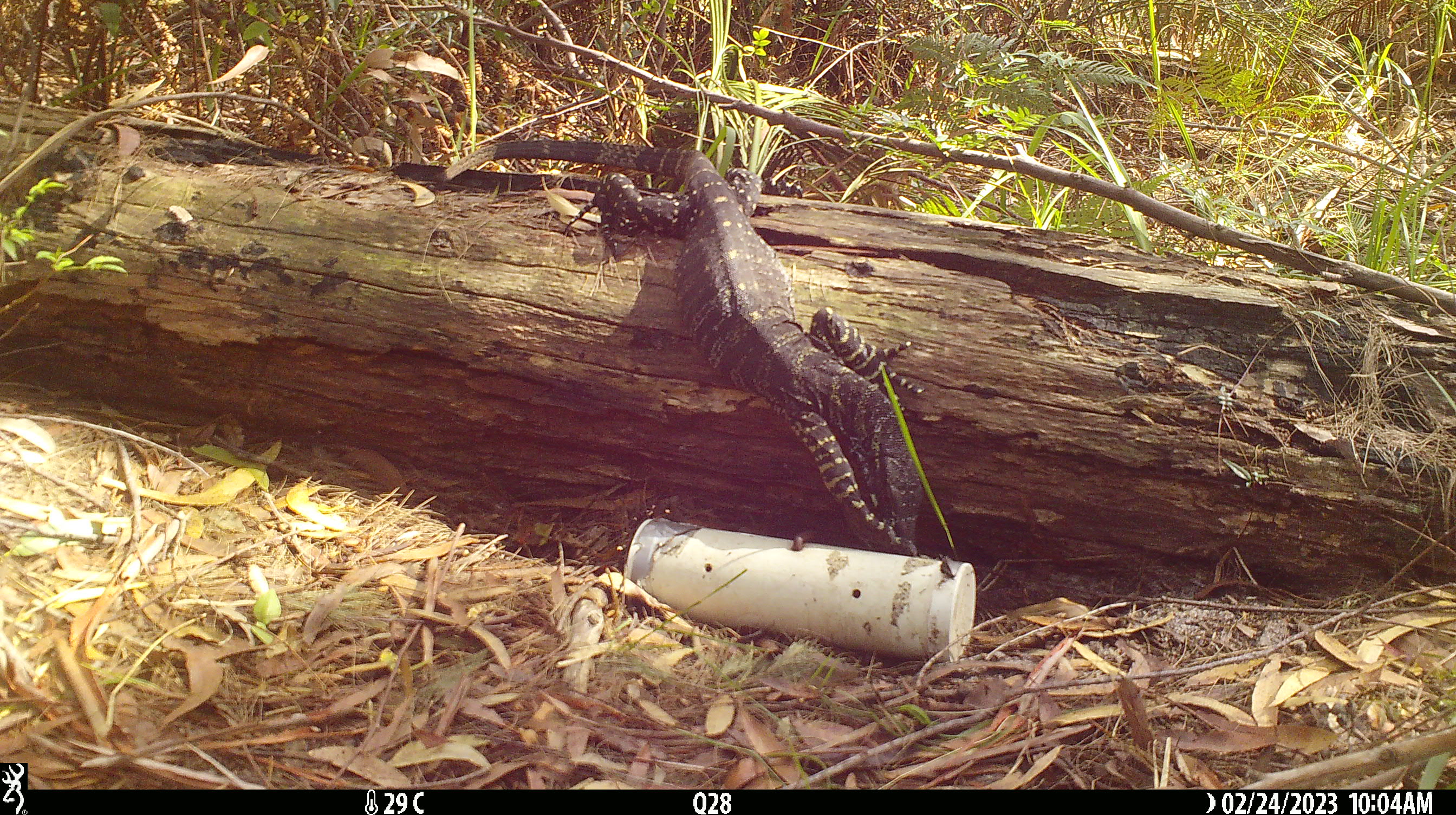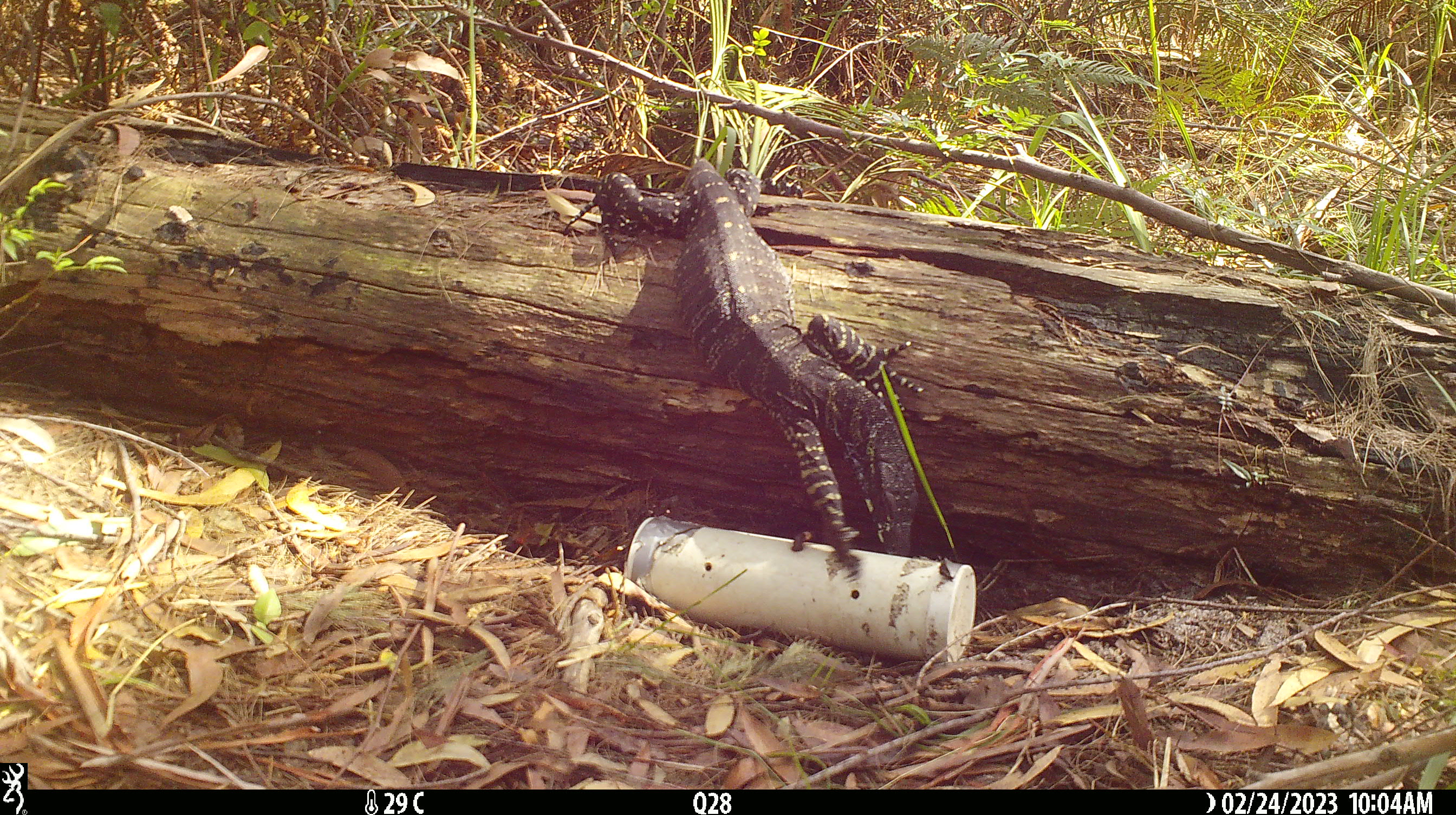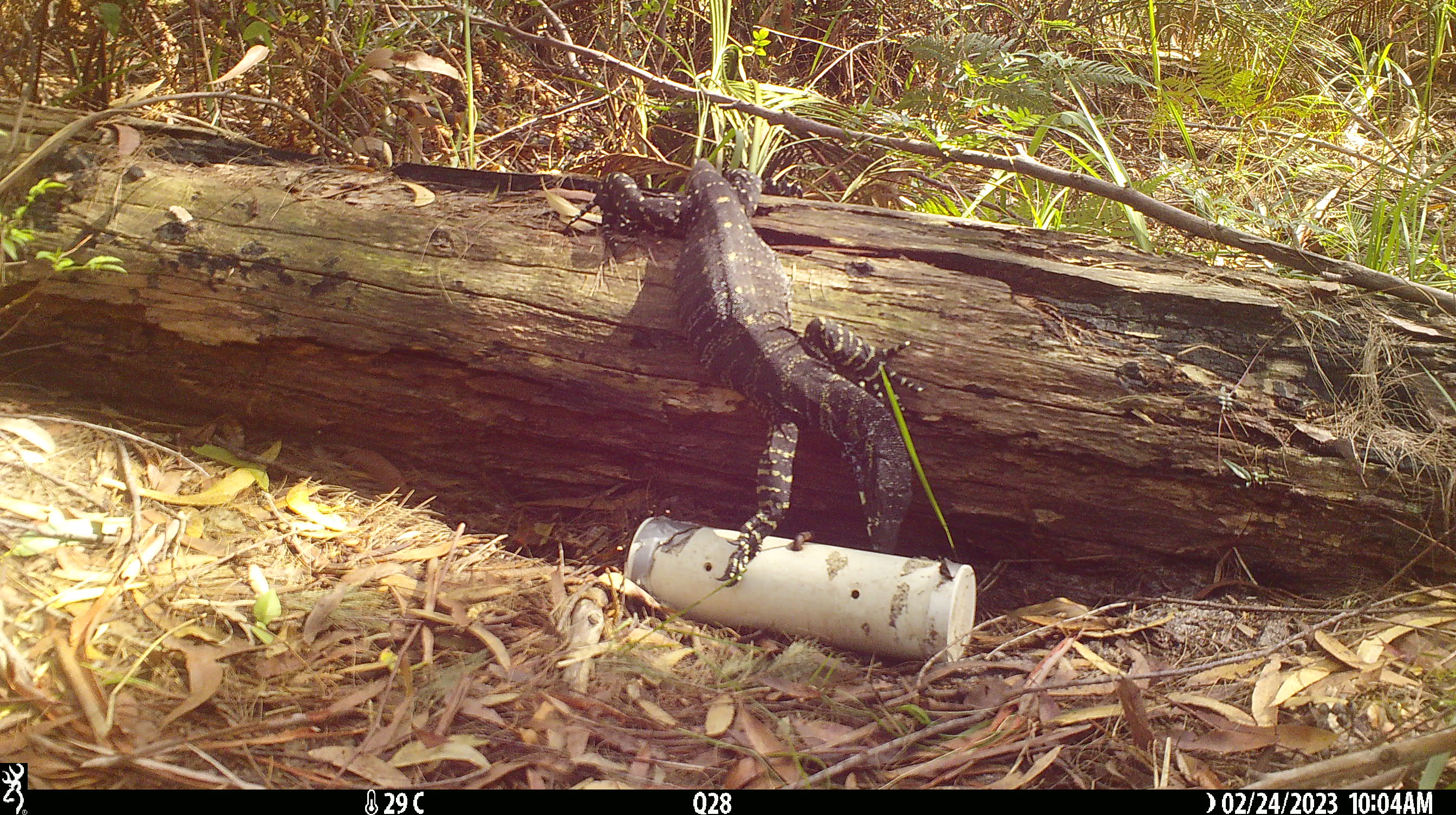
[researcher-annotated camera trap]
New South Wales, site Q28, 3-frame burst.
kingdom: Animalia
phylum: Chordata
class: Reptilia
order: Squamata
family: Varanidae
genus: Varanus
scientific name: Varanus varius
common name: lace monitor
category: goanna